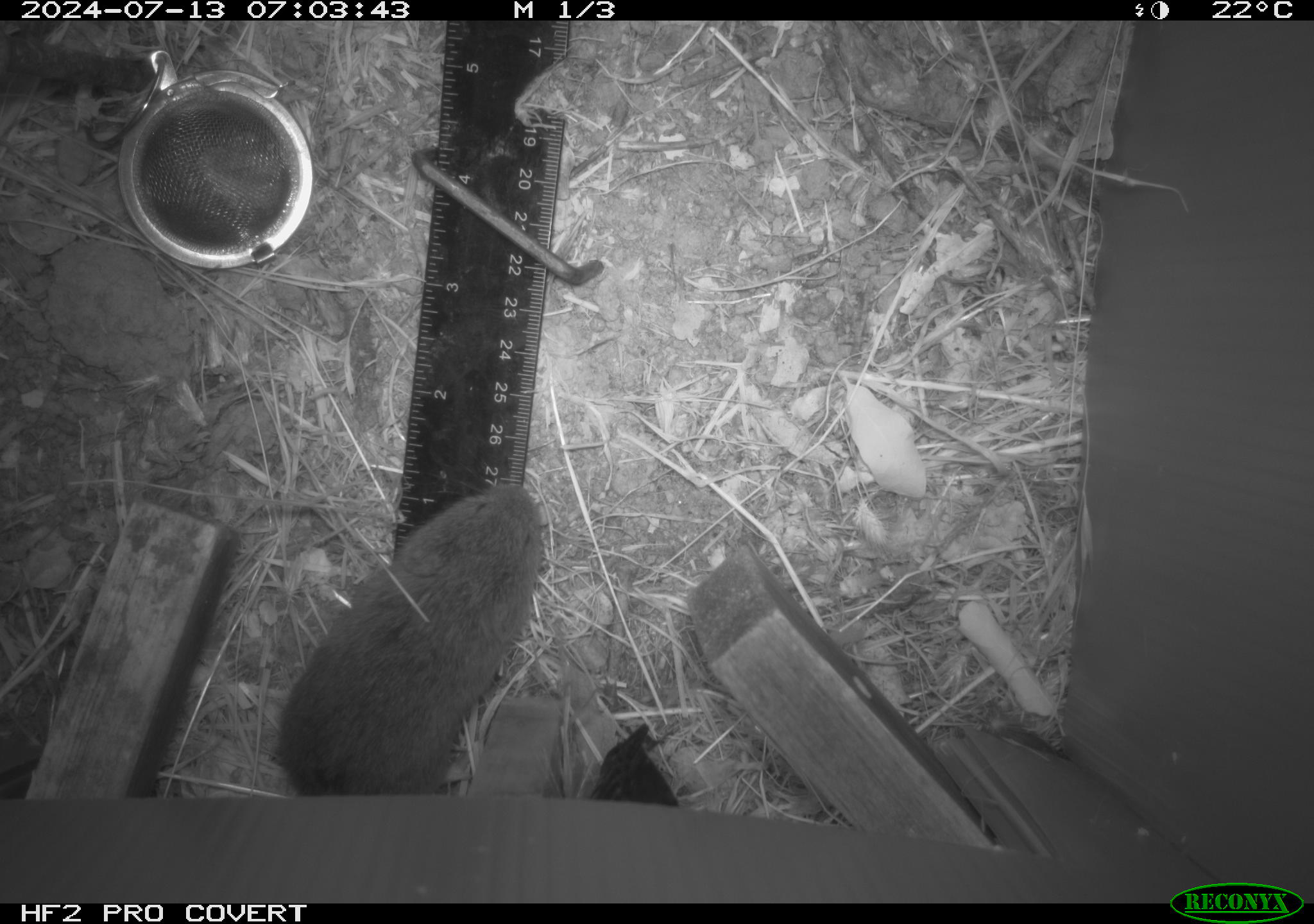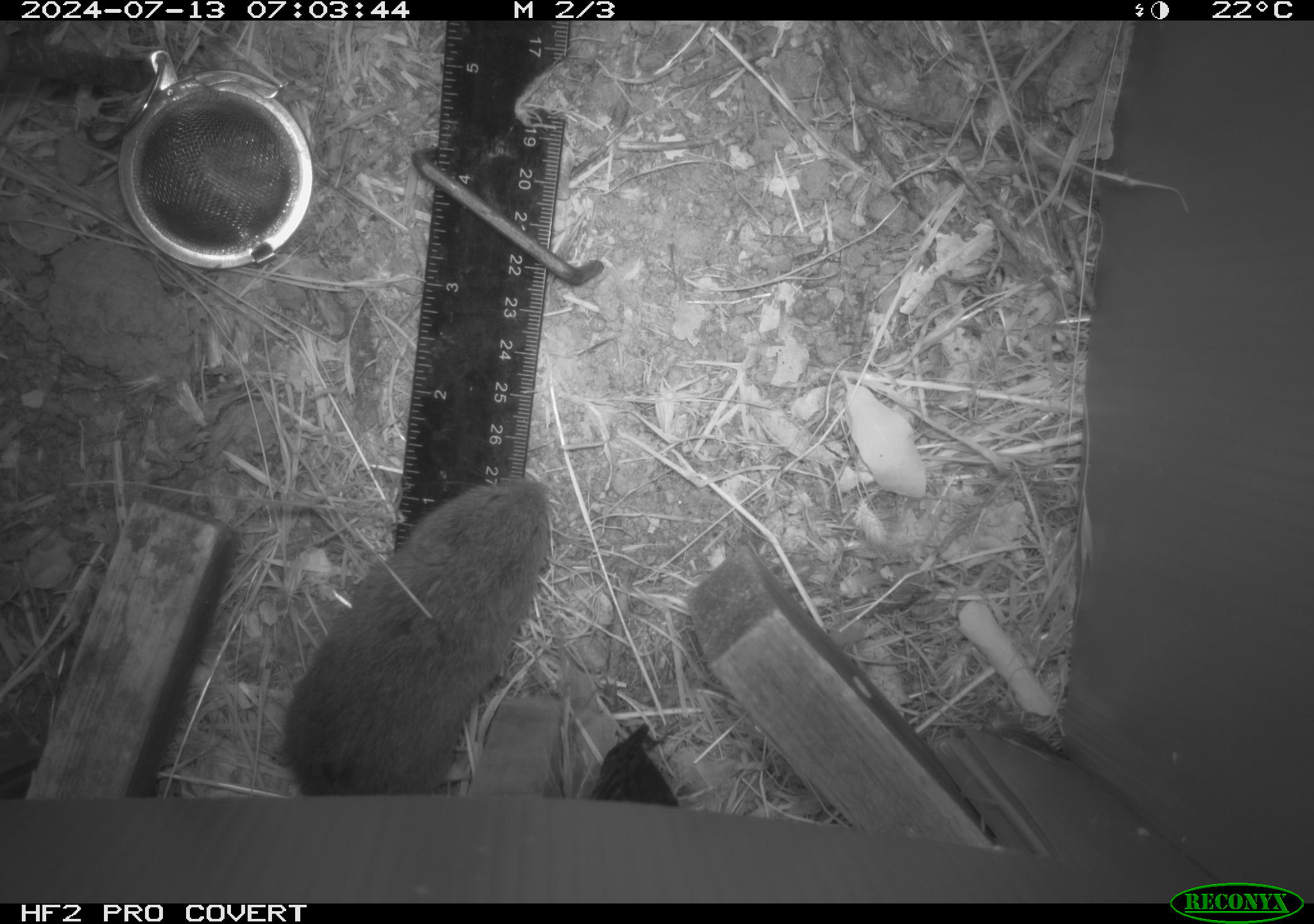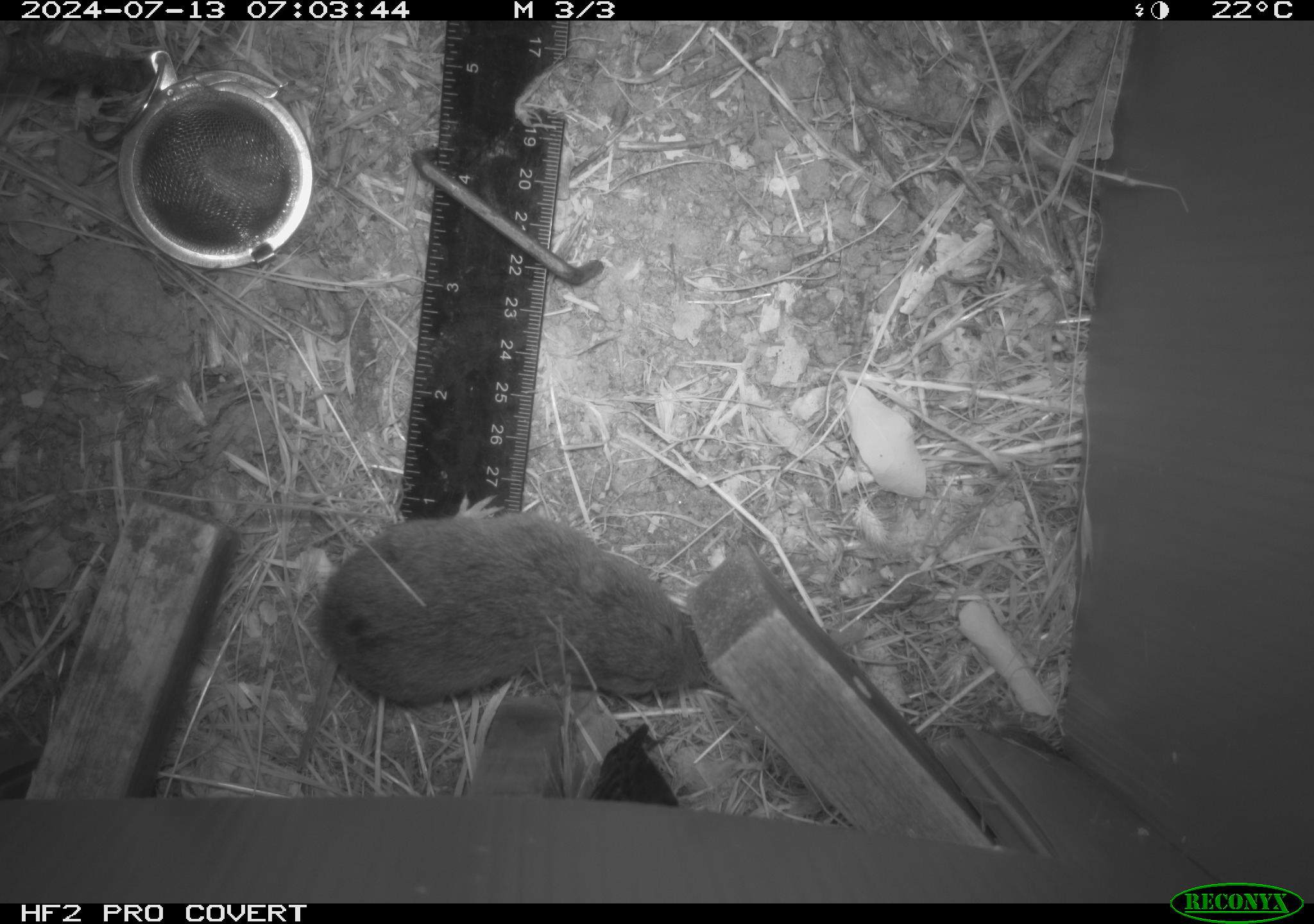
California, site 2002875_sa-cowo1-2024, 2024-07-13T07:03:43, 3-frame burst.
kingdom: Animalia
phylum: Chordata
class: Mammalia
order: Rodentia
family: Cricetidae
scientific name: Arvicolinae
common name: voles, lemmings, and muskrats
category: arvicolinae subfamily